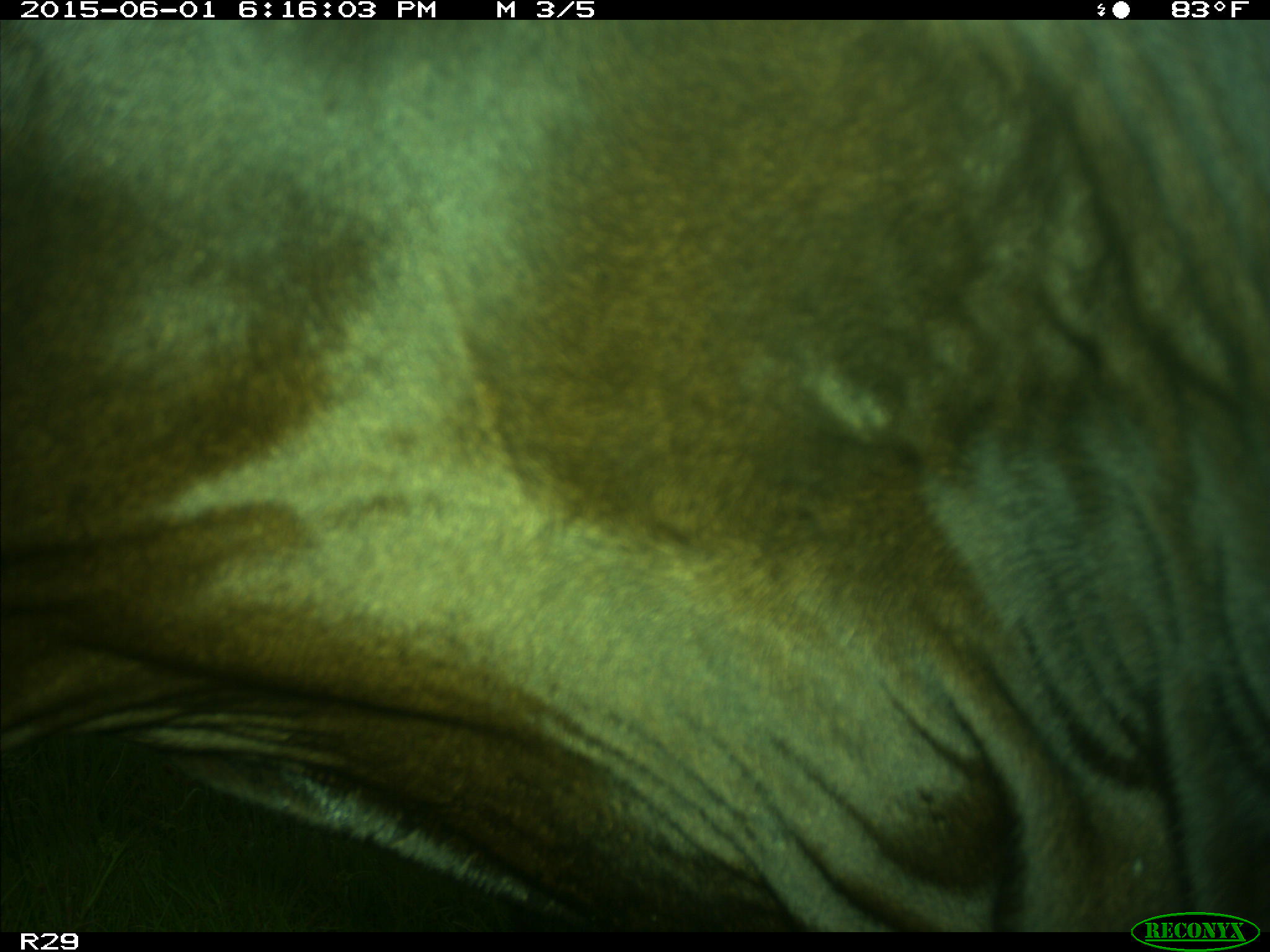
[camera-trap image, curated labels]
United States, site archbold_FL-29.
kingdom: Animalia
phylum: Chordata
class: Mammalia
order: Artiodactyla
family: Bovidae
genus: Bos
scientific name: Bos taurus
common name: domestic cow